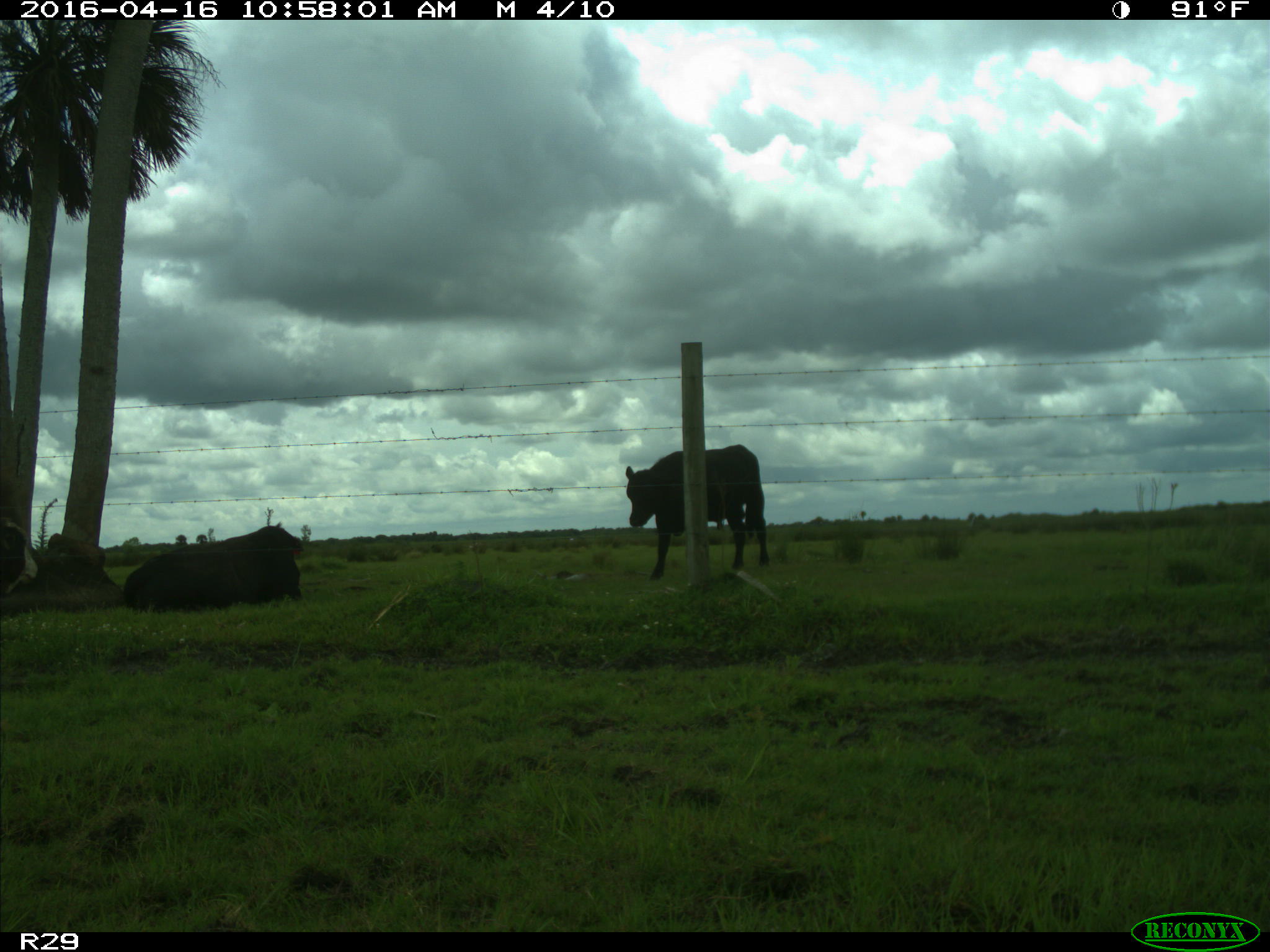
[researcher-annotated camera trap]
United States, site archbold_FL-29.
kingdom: Animalia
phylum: Chordata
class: Mammalia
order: Artiodactyla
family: Bovidae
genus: Bos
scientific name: Bos taurus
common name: domestic cow